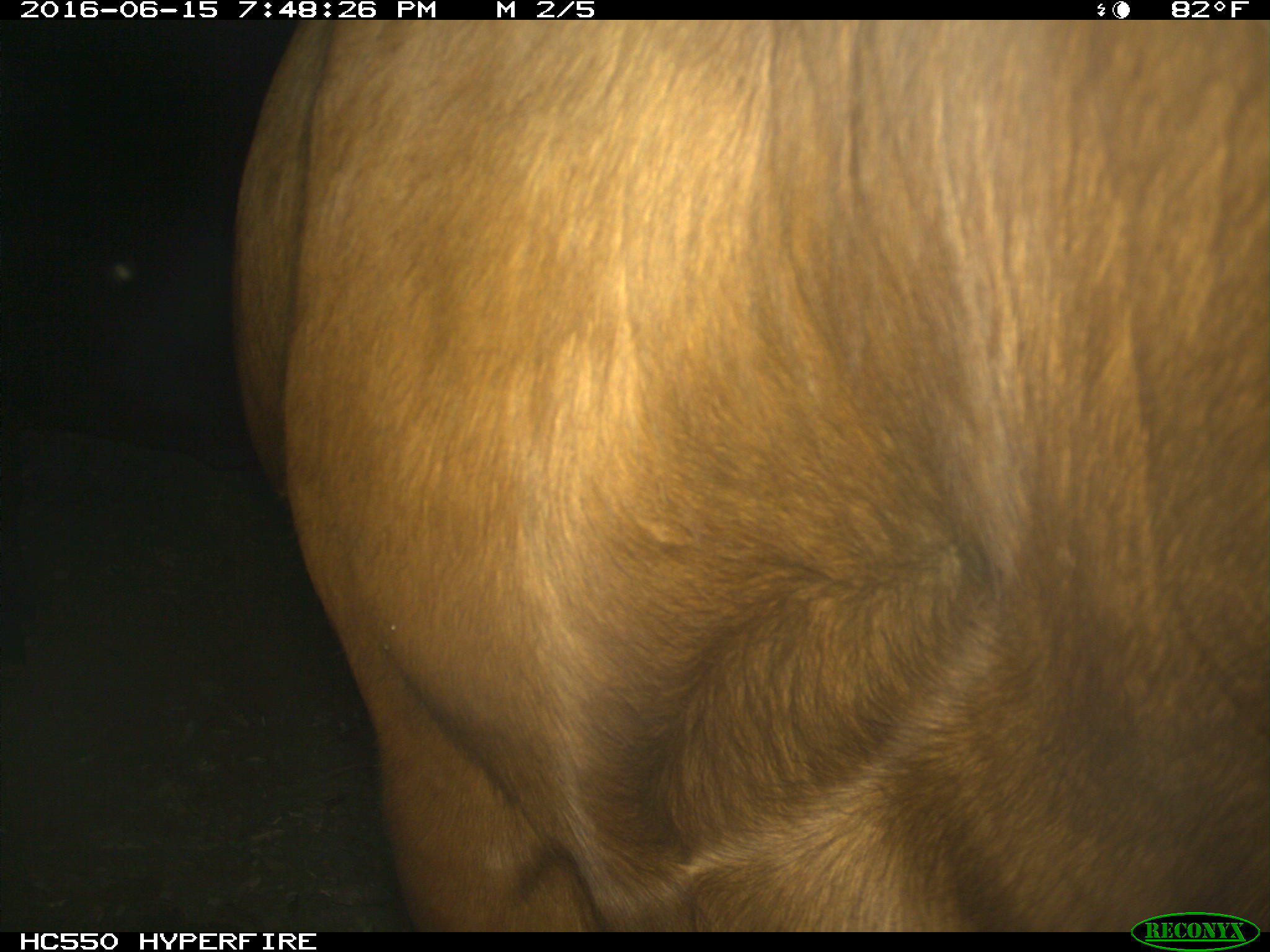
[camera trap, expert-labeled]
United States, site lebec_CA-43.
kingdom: Animalia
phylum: Chordata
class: Mammalia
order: Artiodactyla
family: Bovidae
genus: Bos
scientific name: Bos taurus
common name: domestic cow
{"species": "Bos taurus (domestic cow)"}